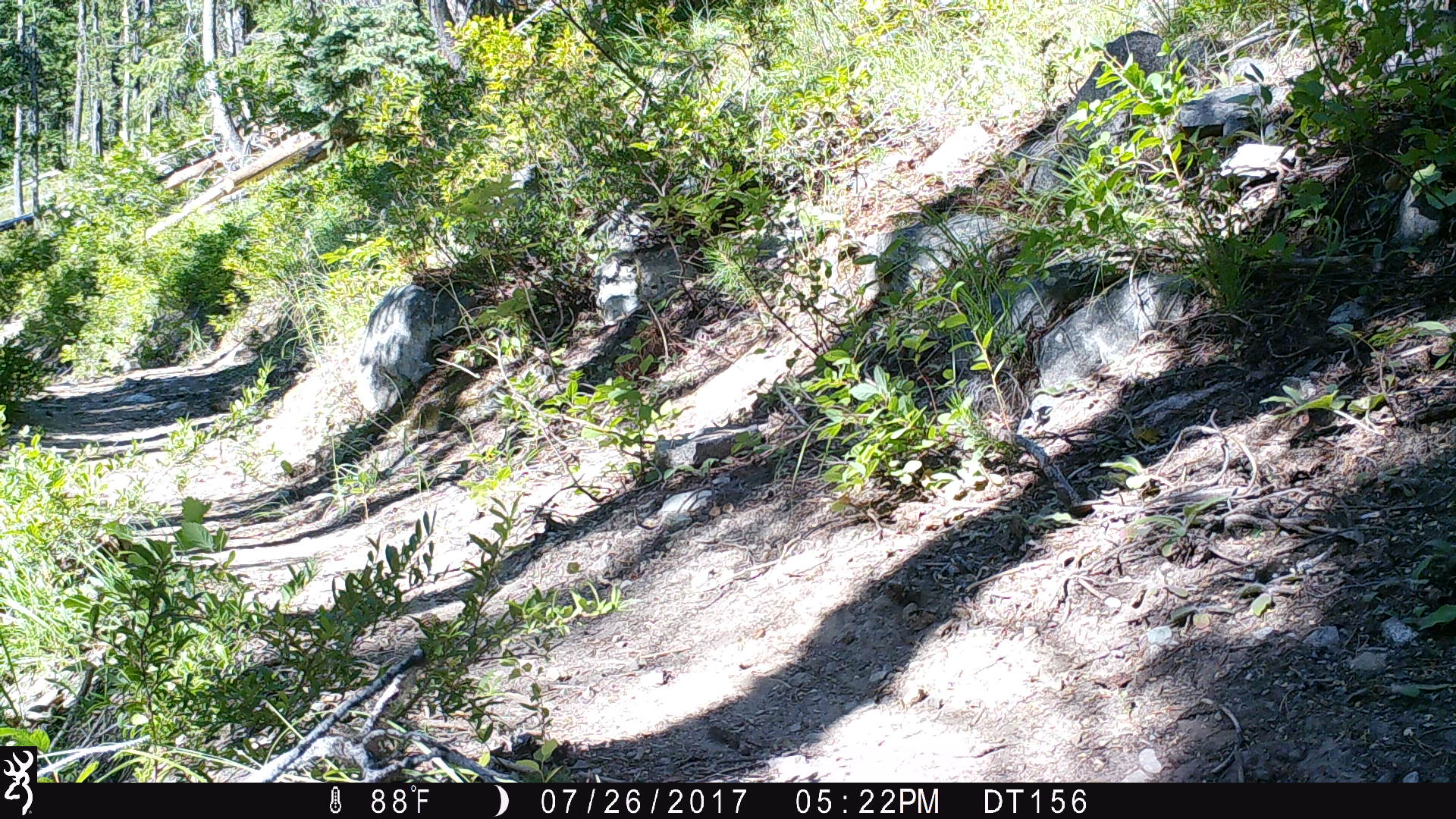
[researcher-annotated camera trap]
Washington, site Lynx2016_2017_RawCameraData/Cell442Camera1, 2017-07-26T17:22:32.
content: no animal present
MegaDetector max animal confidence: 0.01